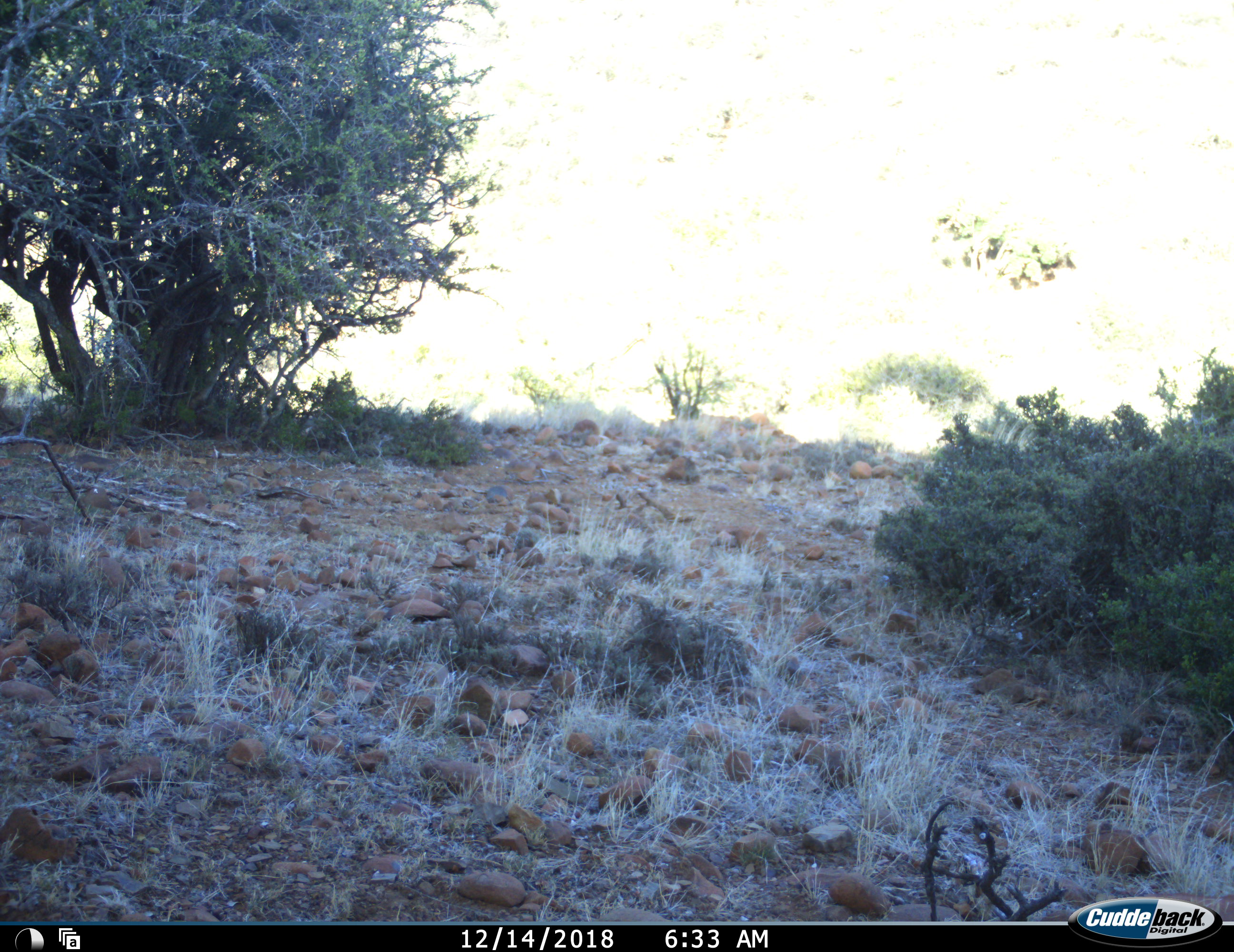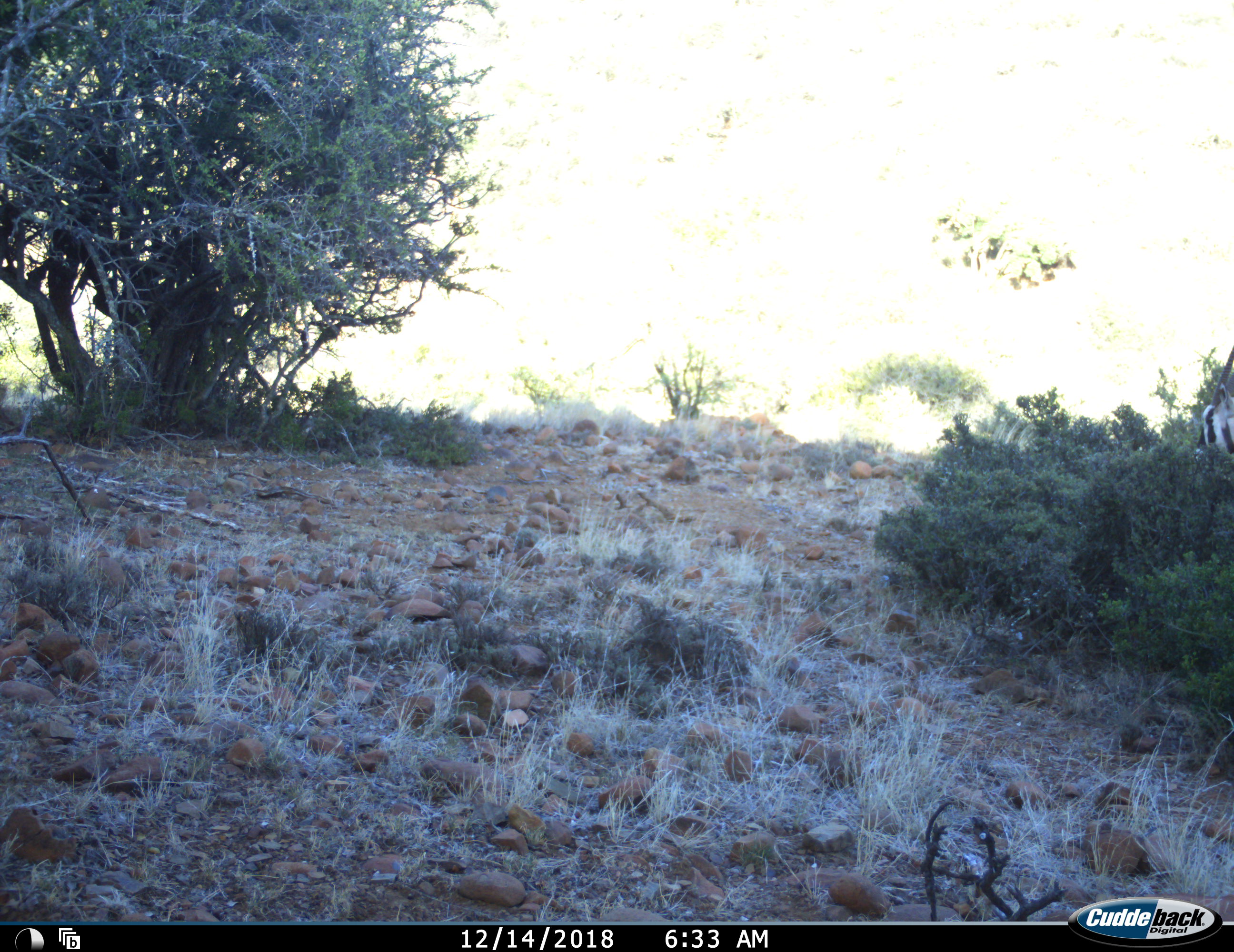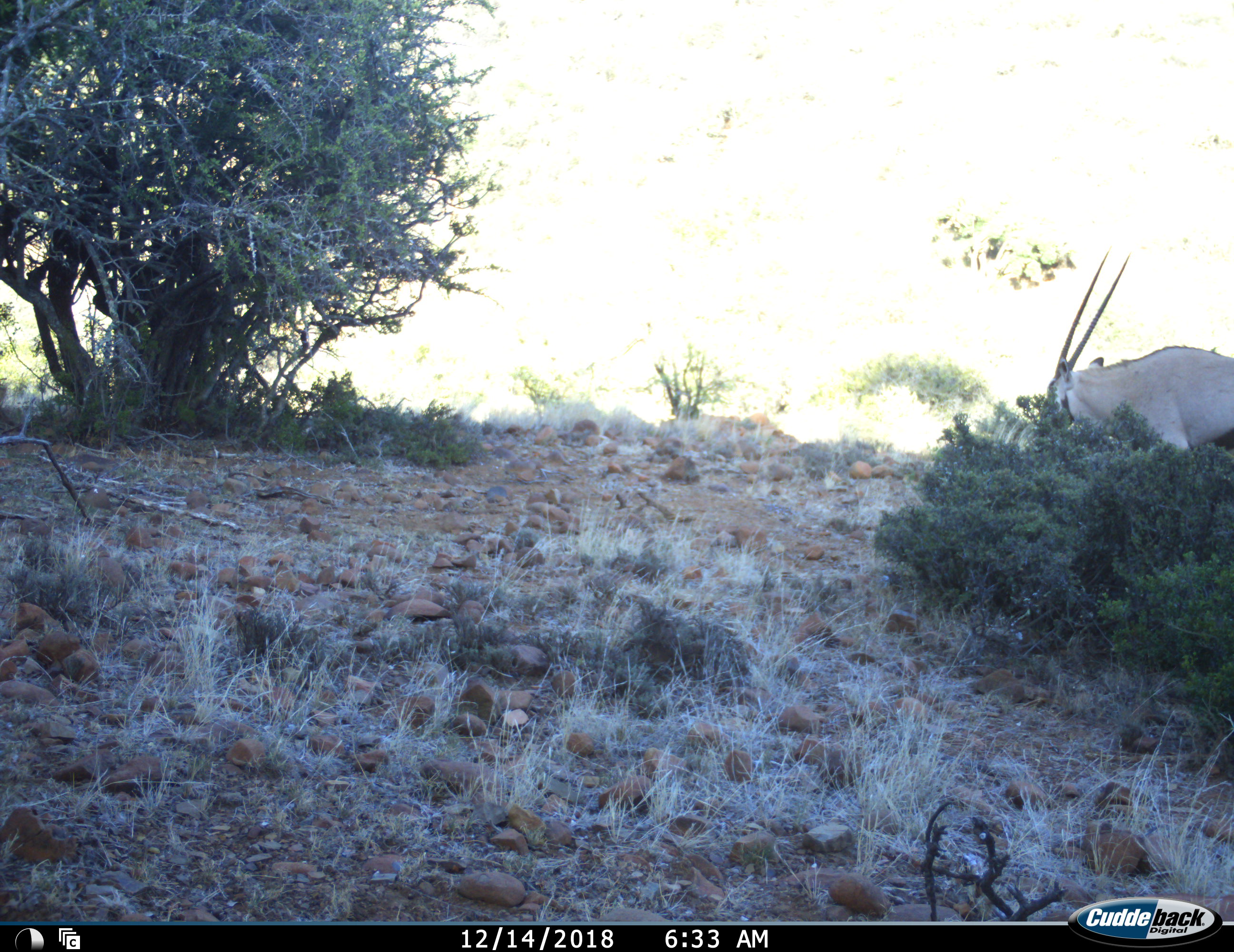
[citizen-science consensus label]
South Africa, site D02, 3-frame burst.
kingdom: Animalia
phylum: Chordata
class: Mammalia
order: Artiodactyla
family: Bovidae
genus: Oryx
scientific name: Oryx gazella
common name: gemsbok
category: gemsbokoryx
Gemsbokoryx (gemsbok) (Oryx gazella), count 1. Behavior (volunteer vote fractions): standing 0%, resting 0%, moving 90%, interacting 0%. Young present (vote fraction): 0%. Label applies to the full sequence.